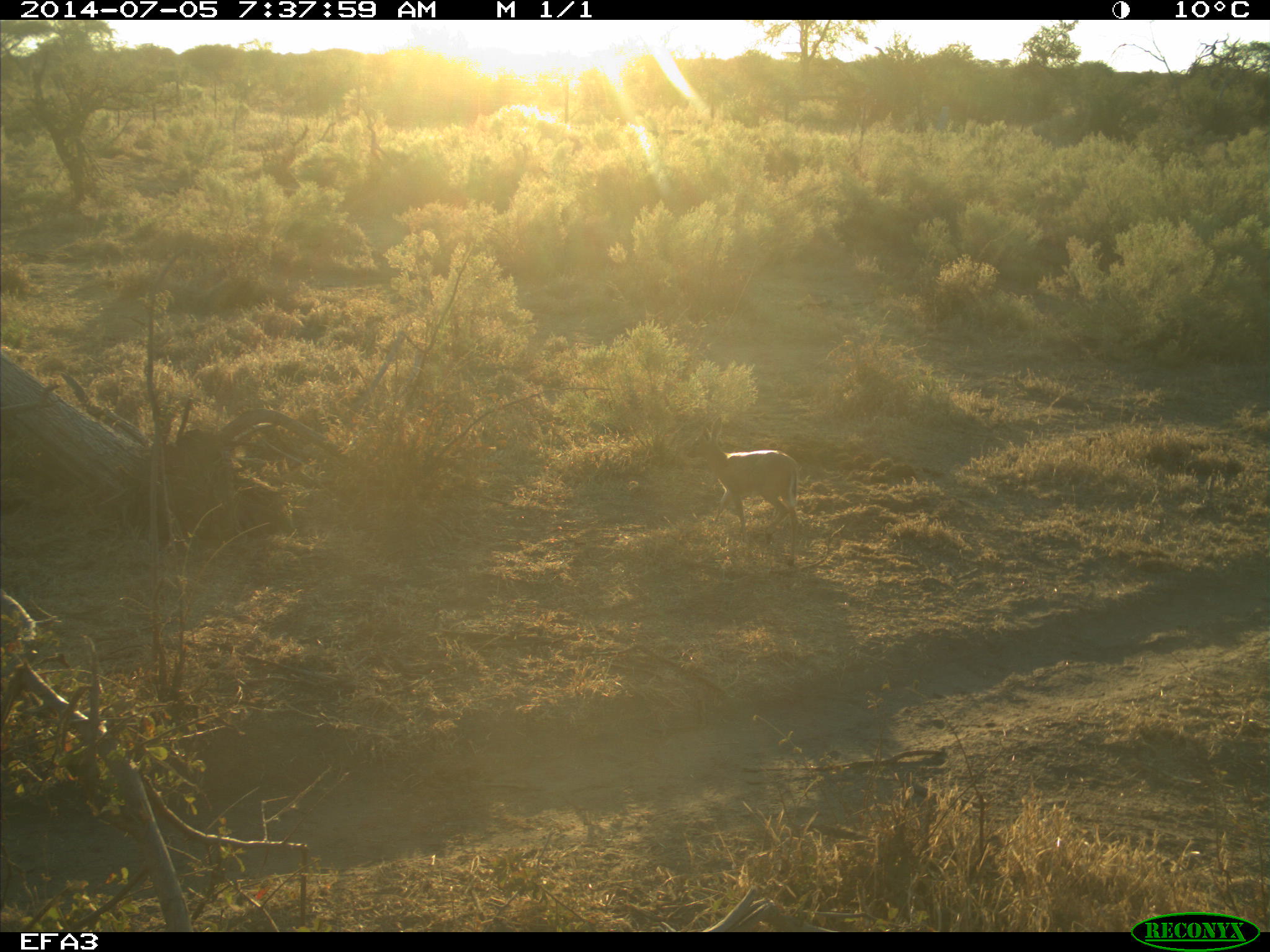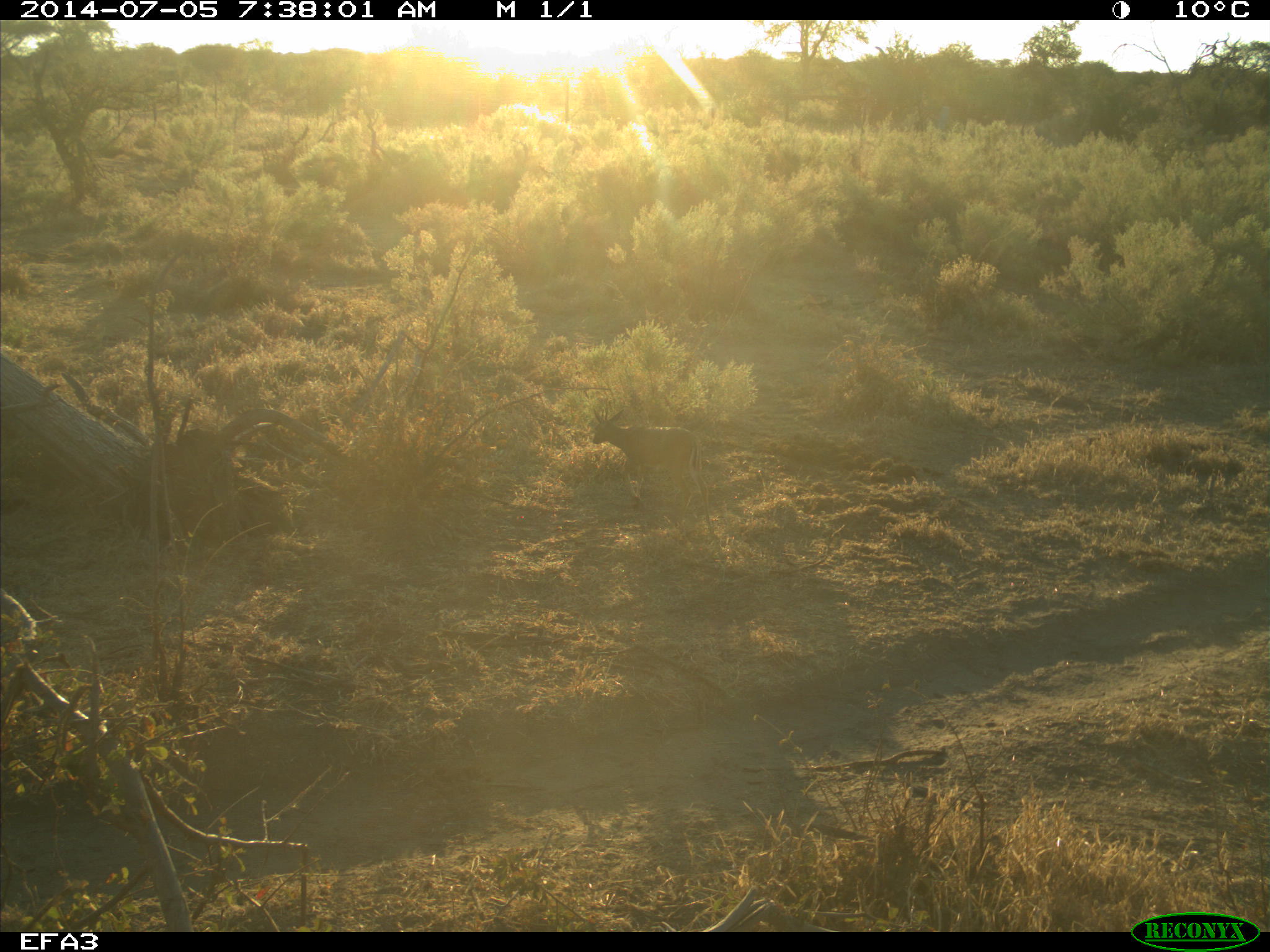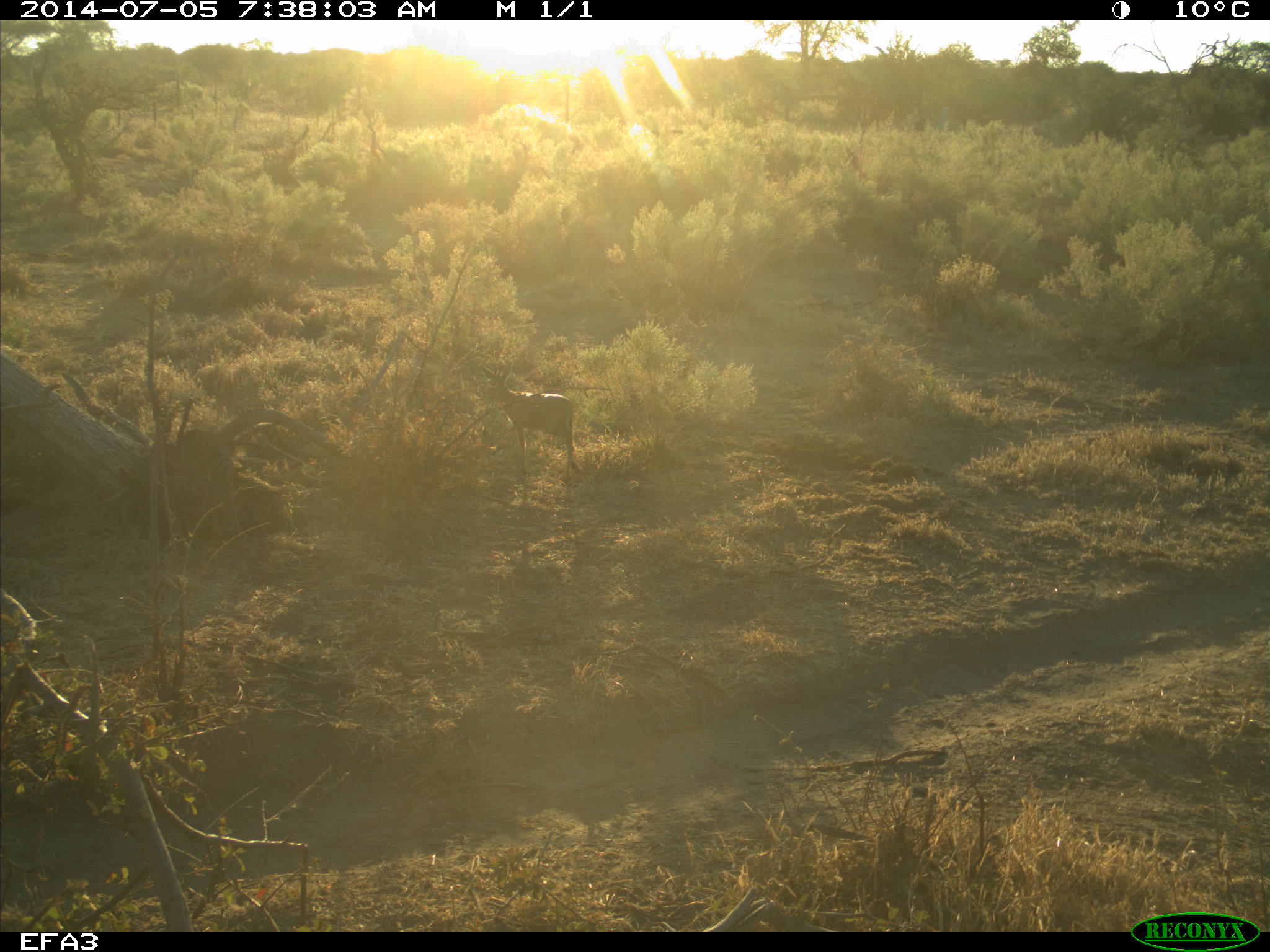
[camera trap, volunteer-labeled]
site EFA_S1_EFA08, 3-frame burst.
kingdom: Animalia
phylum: Chordata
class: Mammalia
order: Artiodactyla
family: Bovidae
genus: Raphicerus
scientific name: Raphicerus campestris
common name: steenbok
Steenbok (Raphicerus campestris), count 1. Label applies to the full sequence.